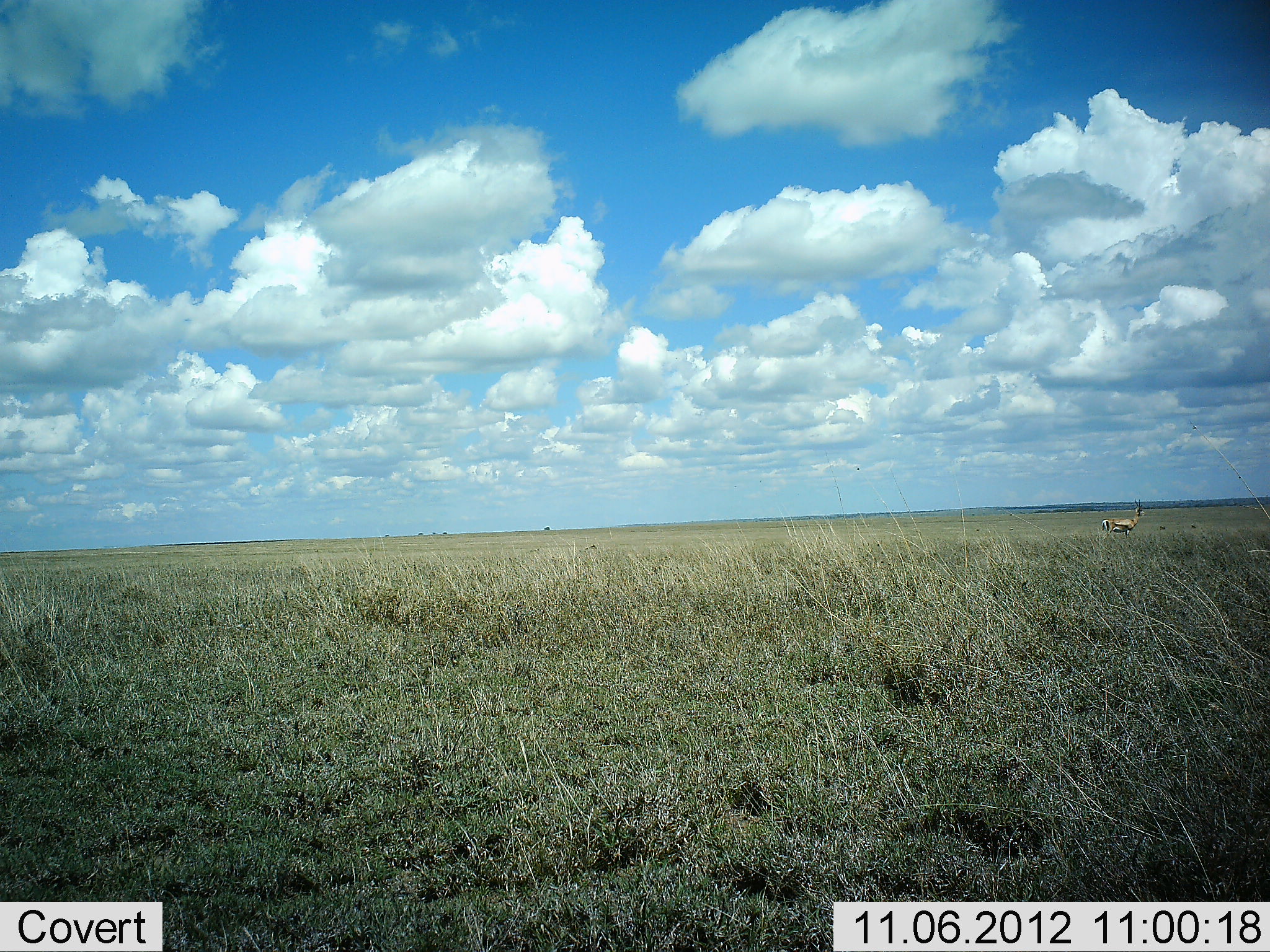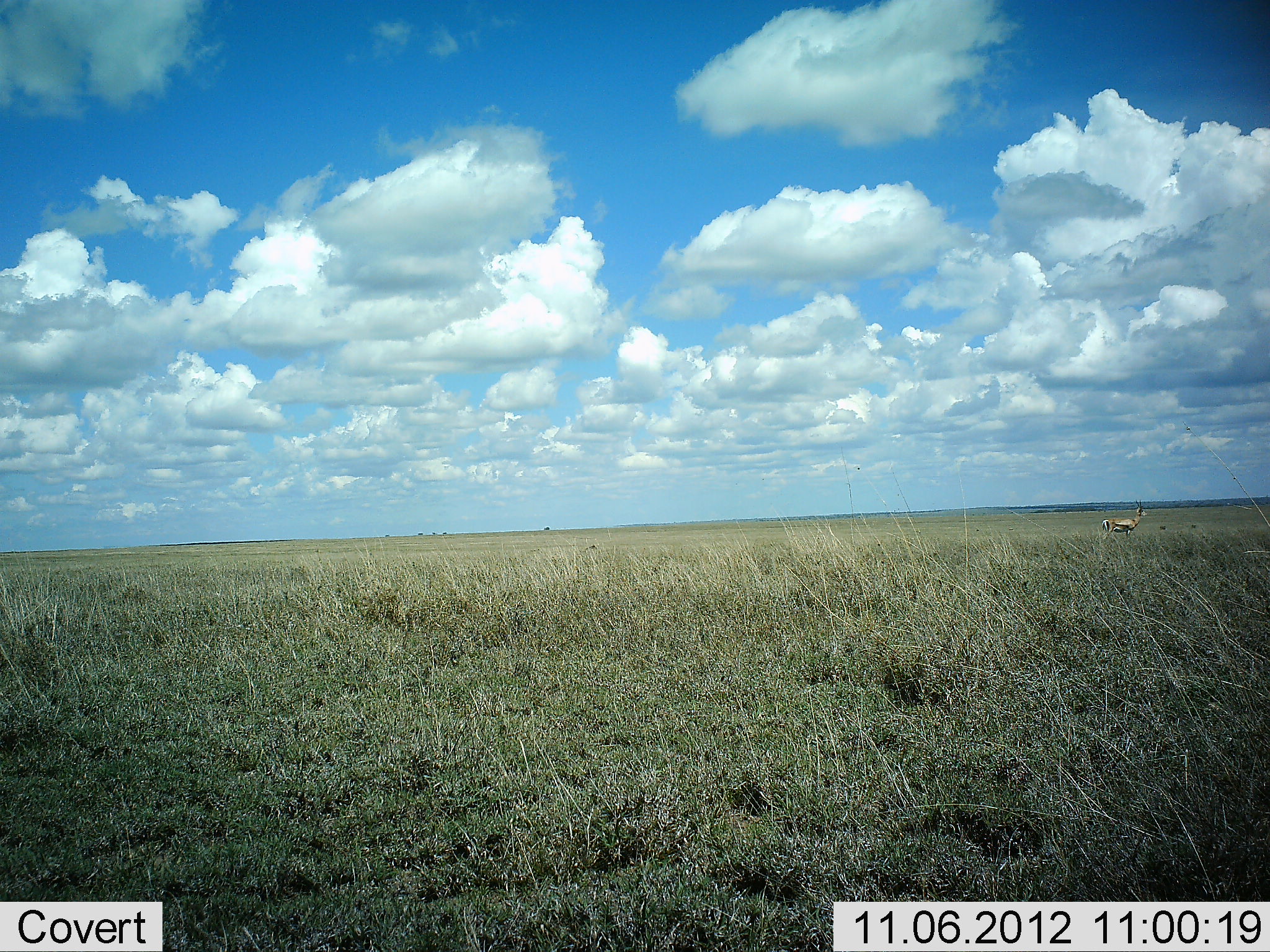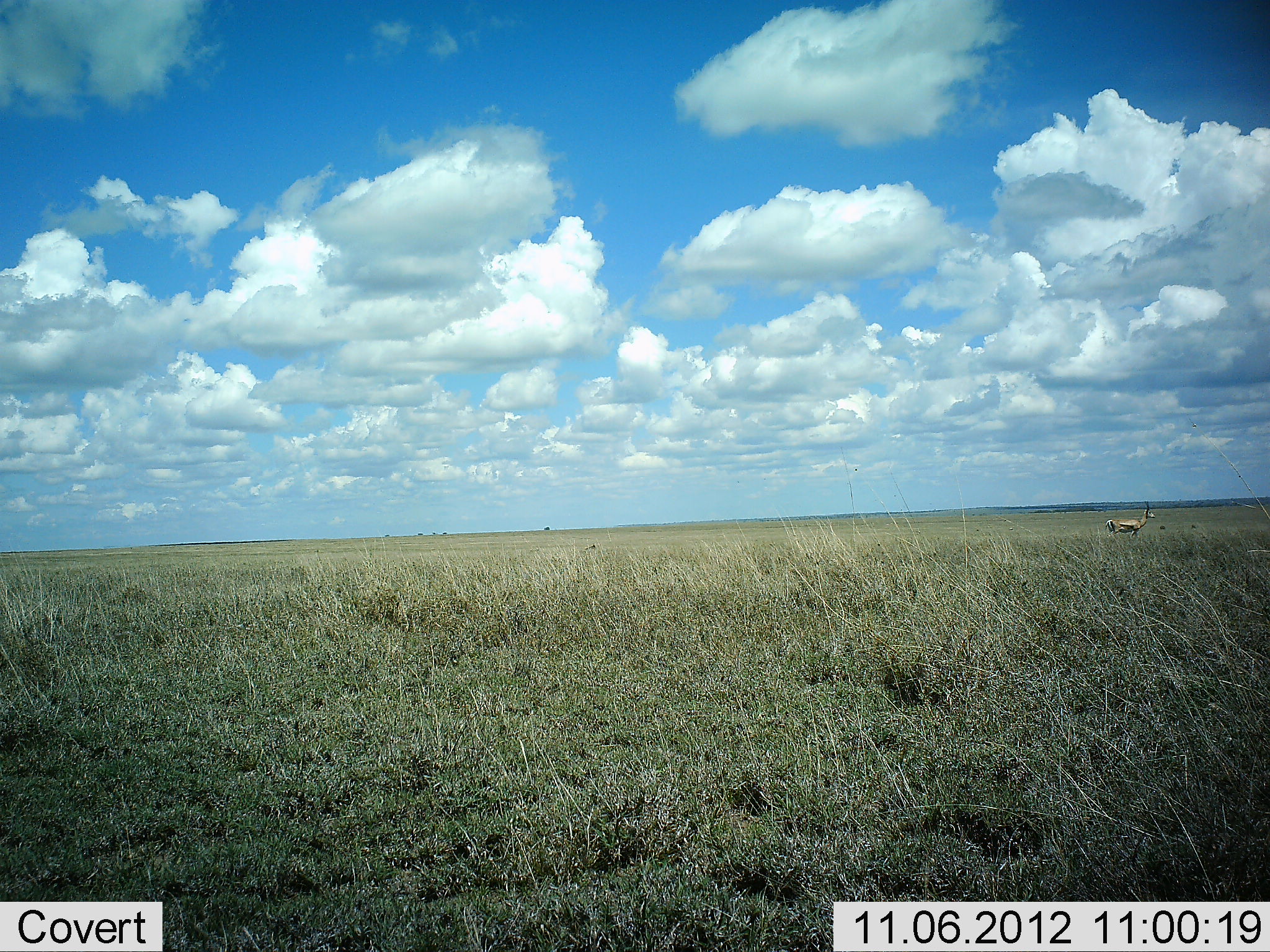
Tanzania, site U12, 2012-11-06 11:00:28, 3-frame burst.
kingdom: Animalia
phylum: Chordata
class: Mammalia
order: Artiodactyla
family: Bovidae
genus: Eudorcas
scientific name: Eudorcas thomsonii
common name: thomson's gazelle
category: gazellethomsons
Gazellethomsons (thomson's gazelle) (Eudorcas thomsonii), count 1. Behavior (volunteer vote fractions): standing 60%, resting 0%, moving 40%, interacting 0%. Young present (vote fraction): 0%. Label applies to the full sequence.